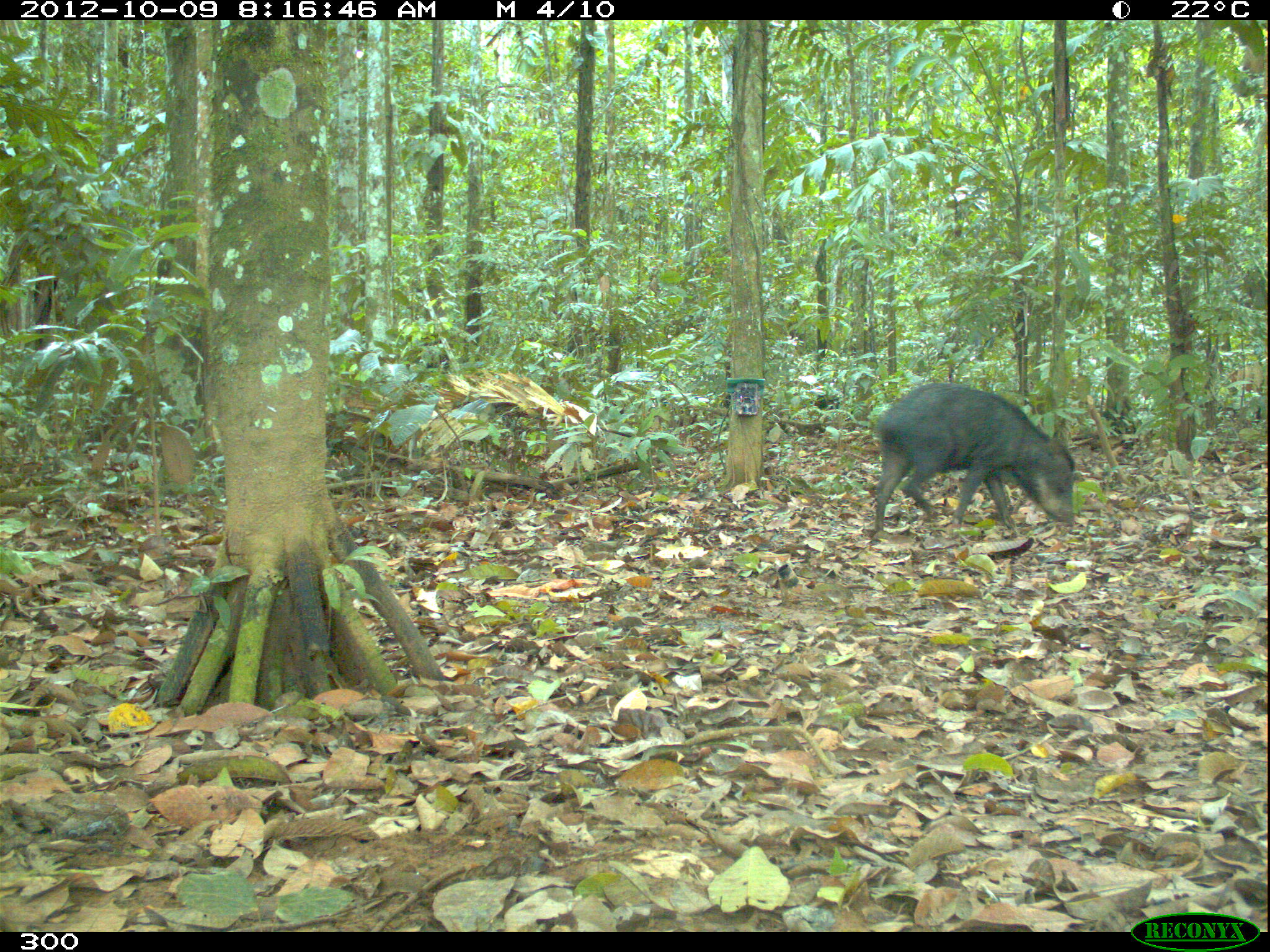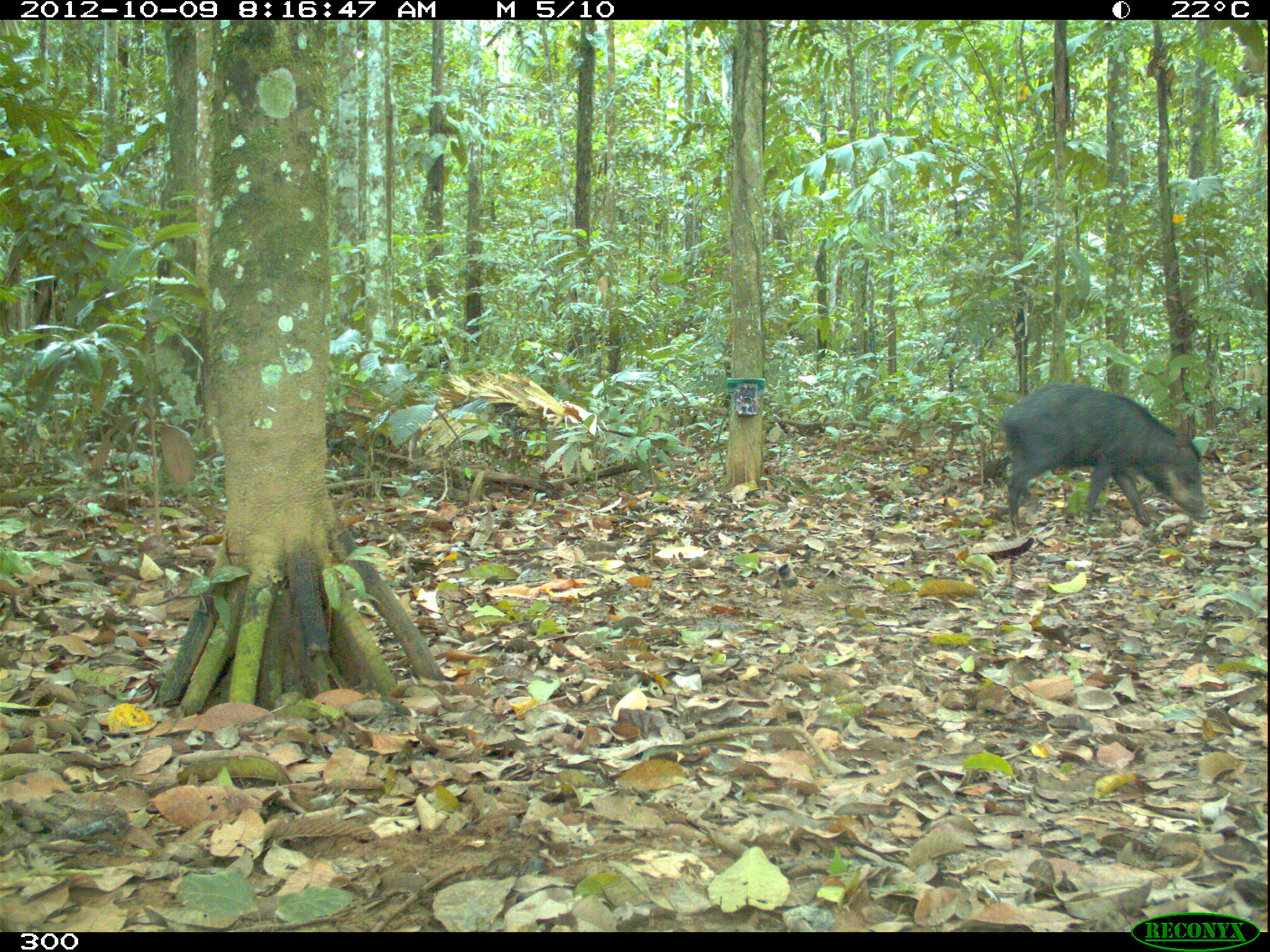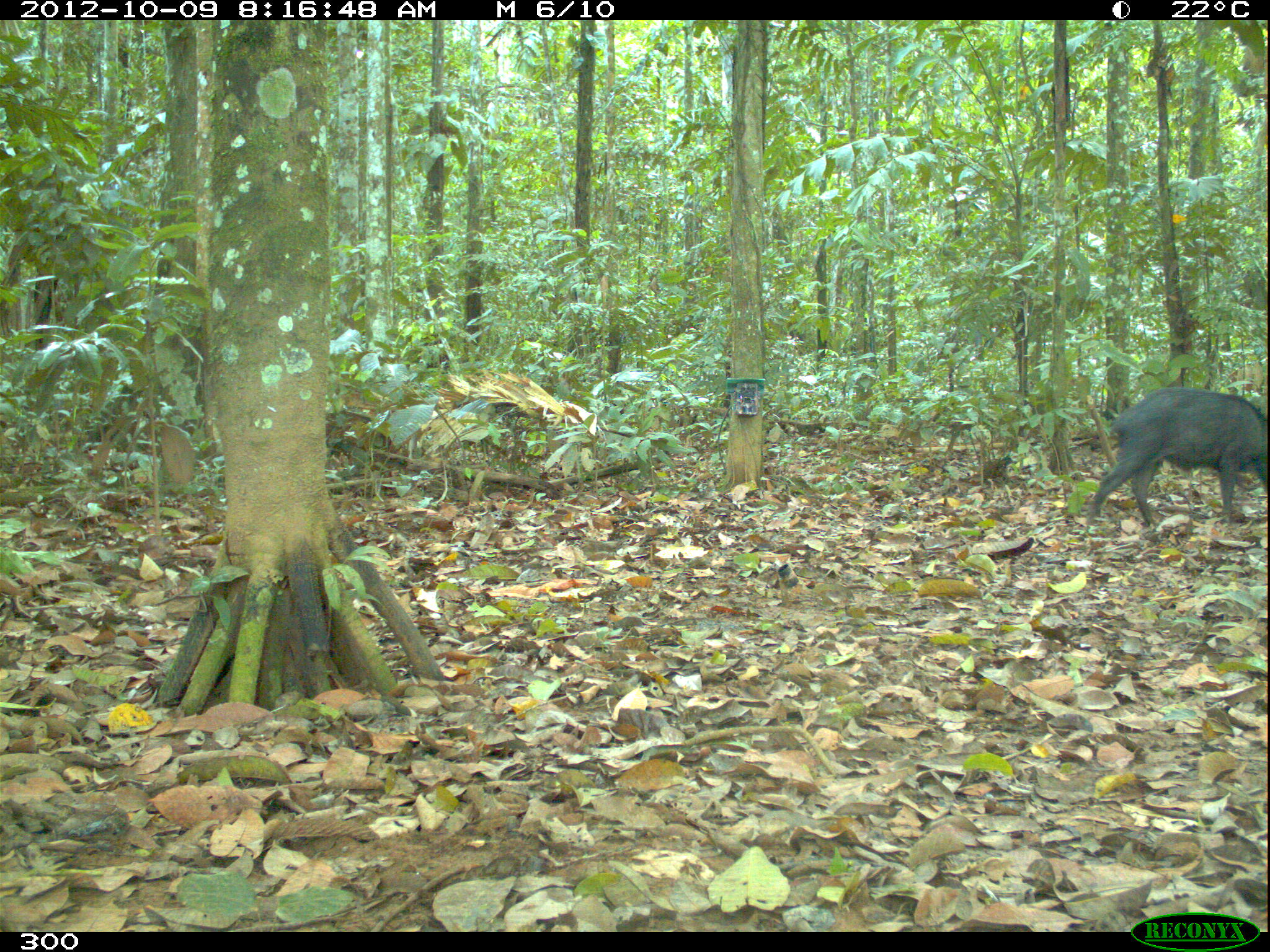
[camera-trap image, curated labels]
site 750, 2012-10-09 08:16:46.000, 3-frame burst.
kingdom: Animalia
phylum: Chordata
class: Mammalia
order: Artiodactyla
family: Tayassuidae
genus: Tayassu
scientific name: Tayassu pecari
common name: white-lipped peccary